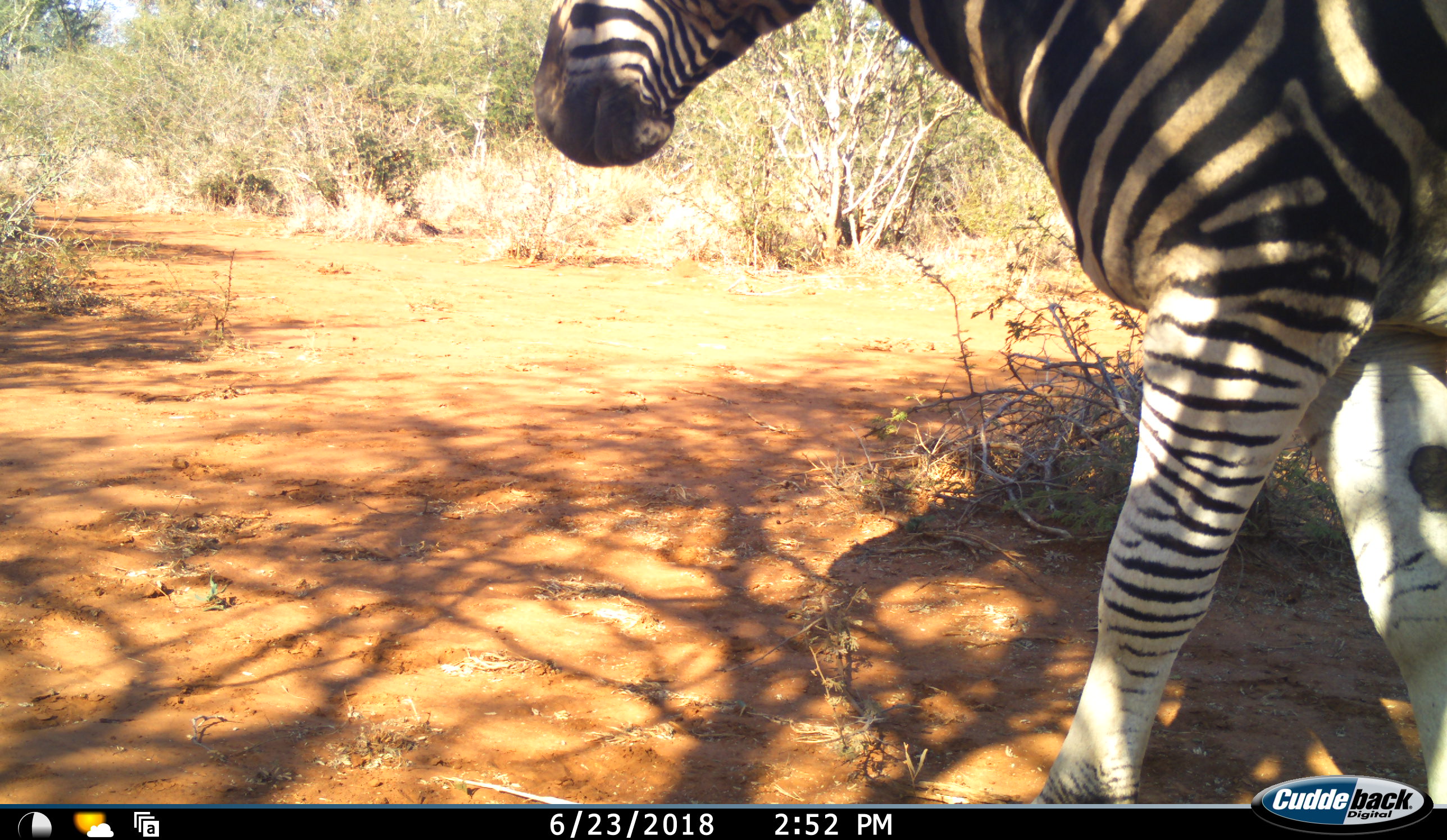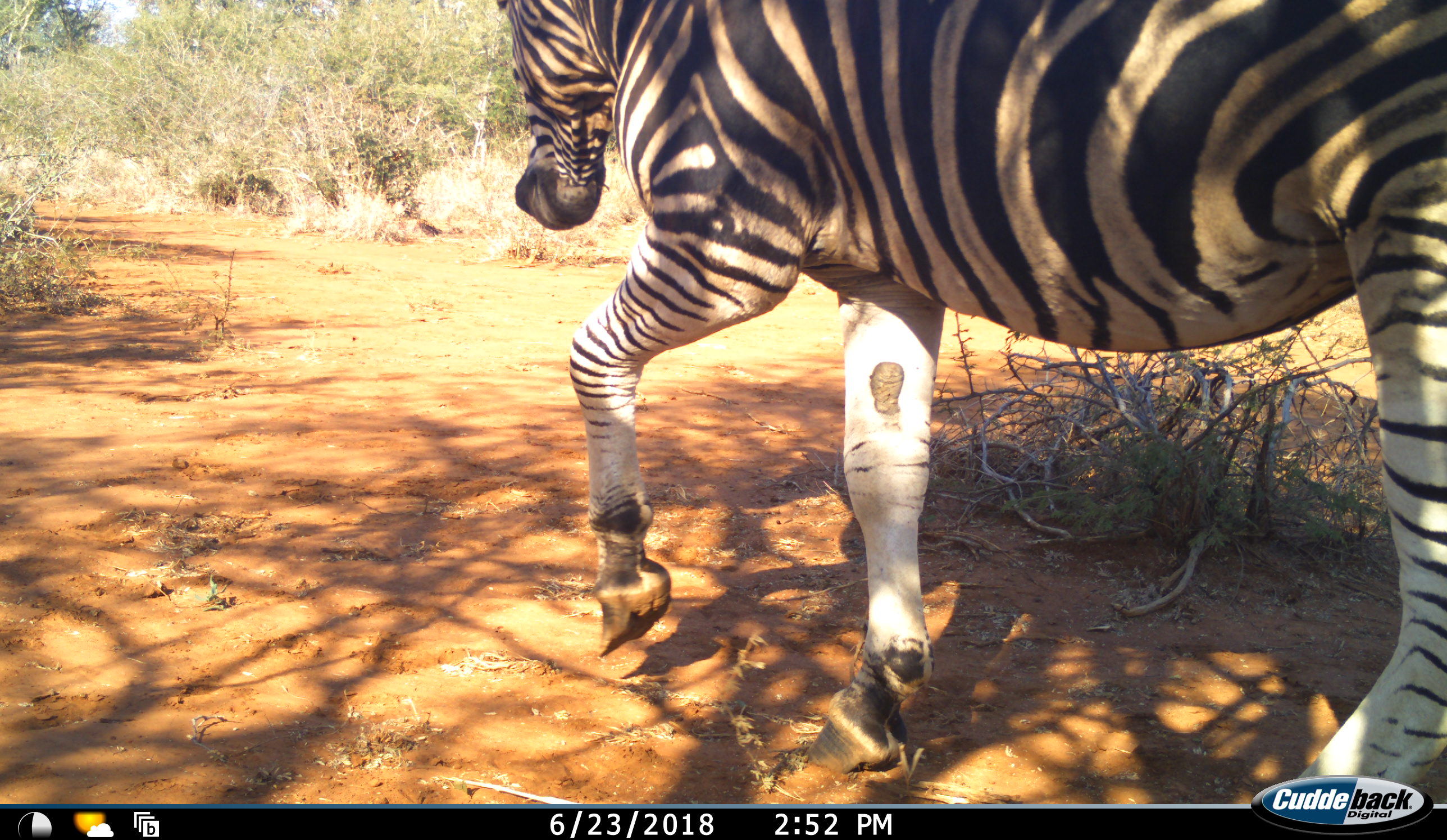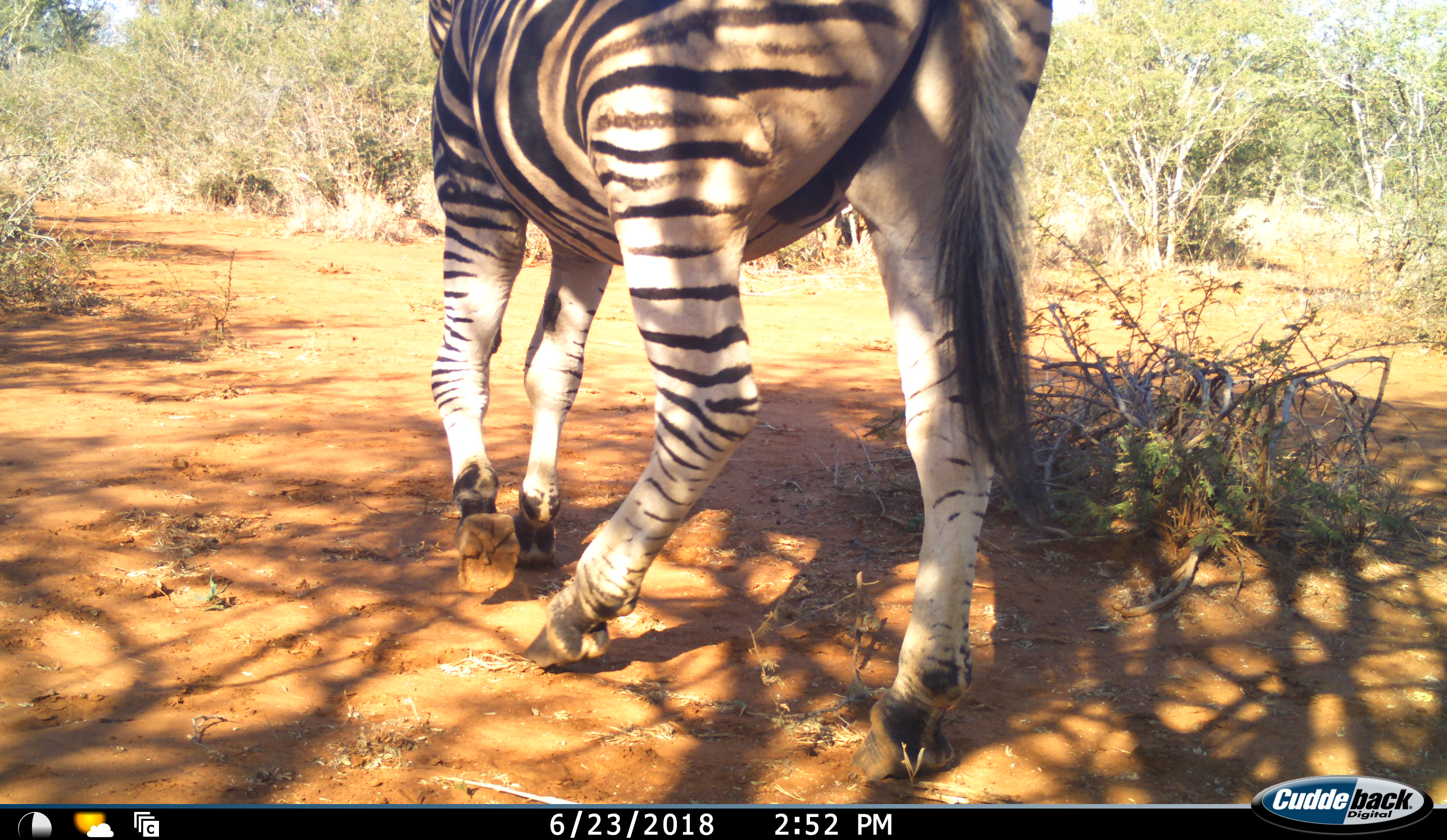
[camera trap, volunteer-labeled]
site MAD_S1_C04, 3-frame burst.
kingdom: Animalia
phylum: Chordata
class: Mammalia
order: Perissodactyla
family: Equidae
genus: Equus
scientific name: Equus quagga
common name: plains zebra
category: zebraplains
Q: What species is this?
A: Zebraplains (plains zebra) (Equus quagga).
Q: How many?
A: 1.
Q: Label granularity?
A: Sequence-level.